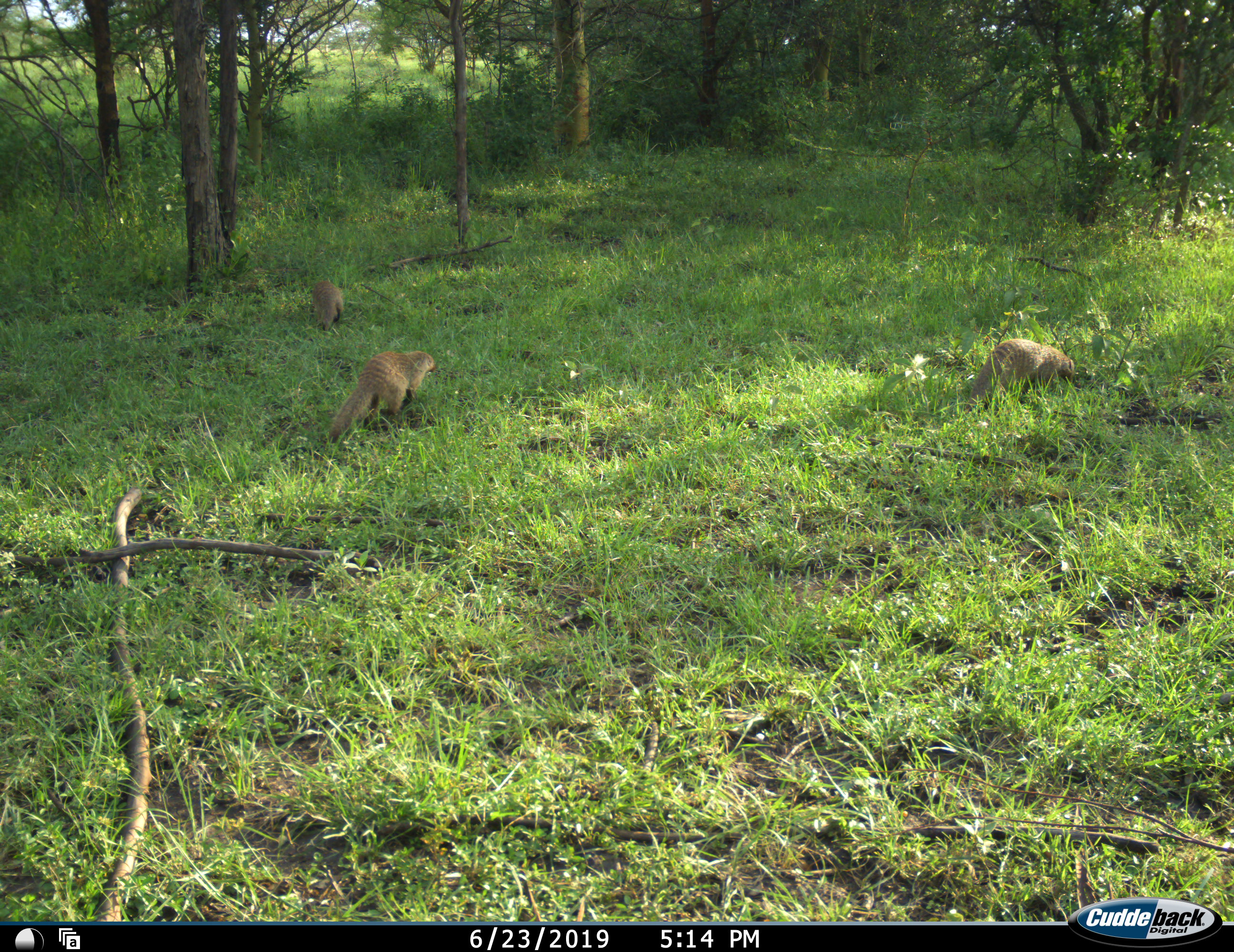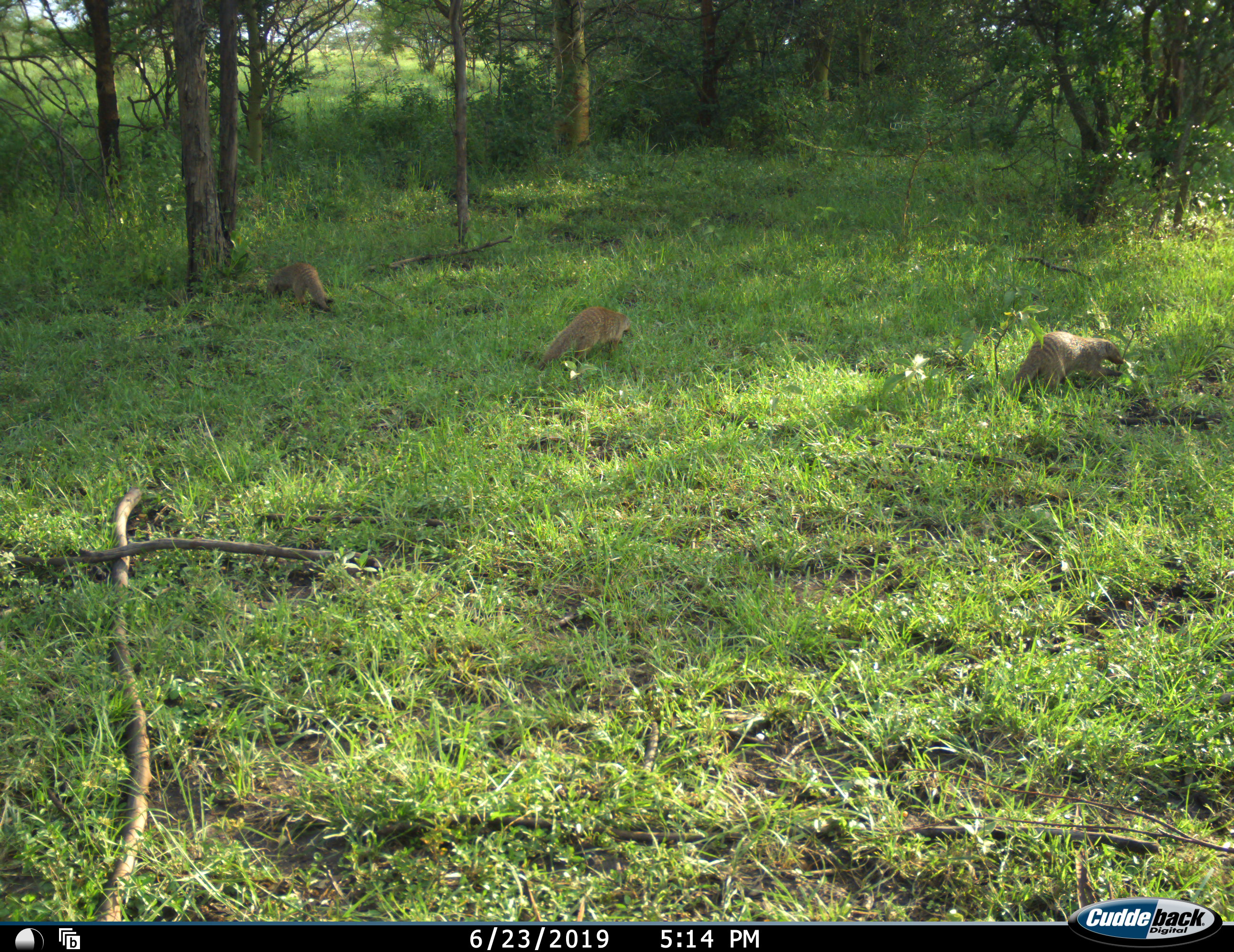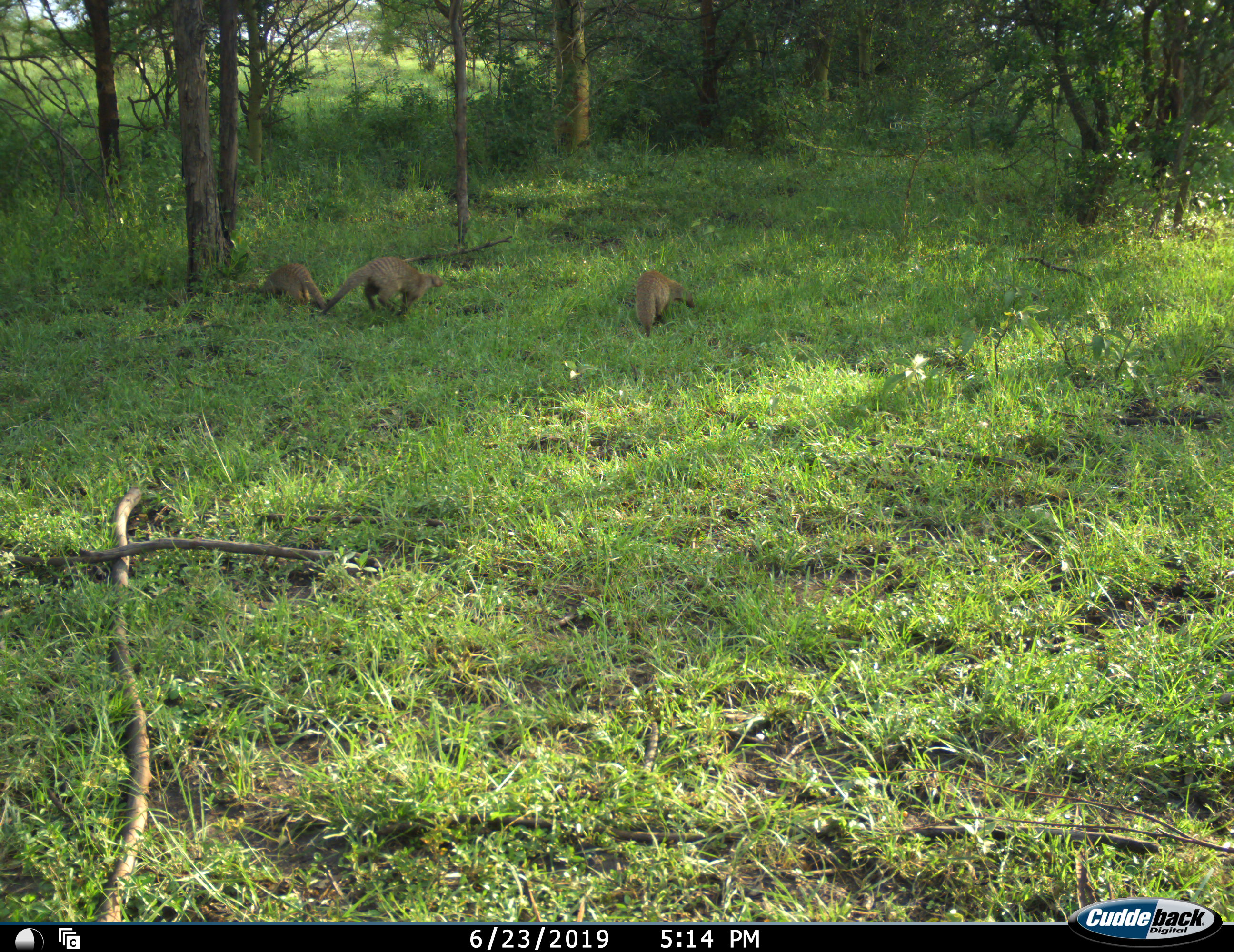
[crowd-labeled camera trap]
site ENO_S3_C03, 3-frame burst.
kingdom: Animalia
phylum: Chordata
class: Mammalia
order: Carnivora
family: Herpestidae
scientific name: Herpestidae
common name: mongoose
Mongoose (Herpestidae), count 3. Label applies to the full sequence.